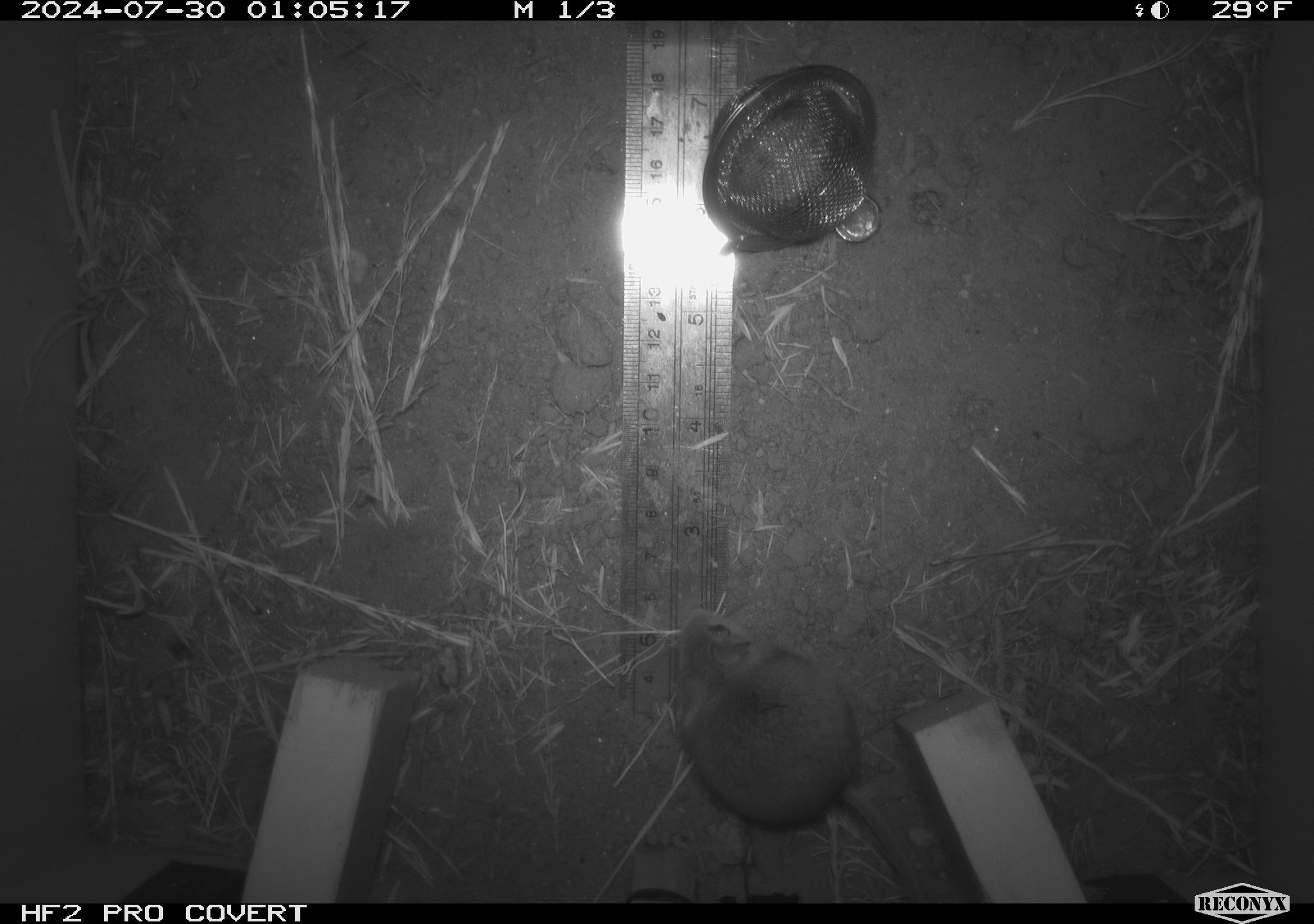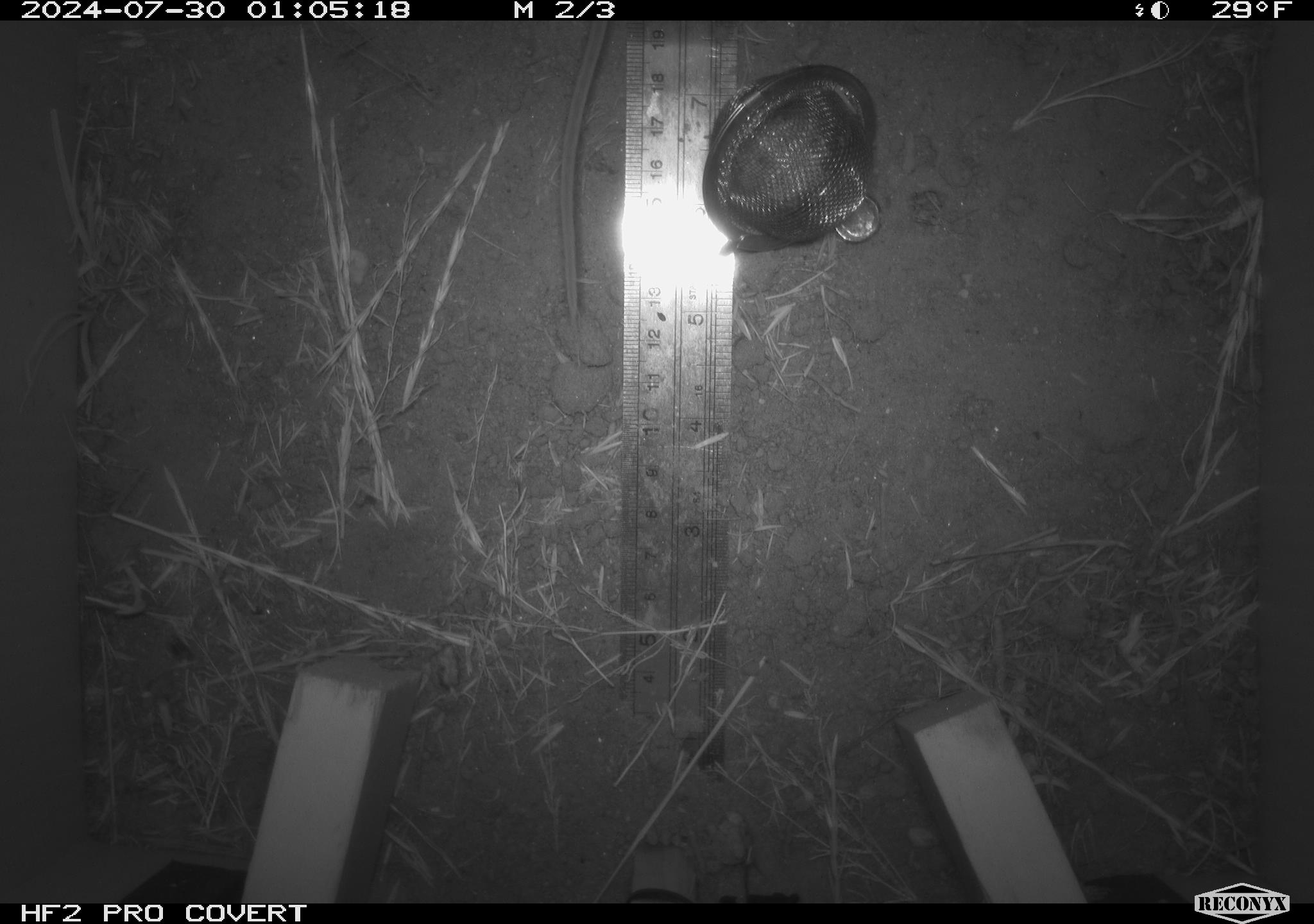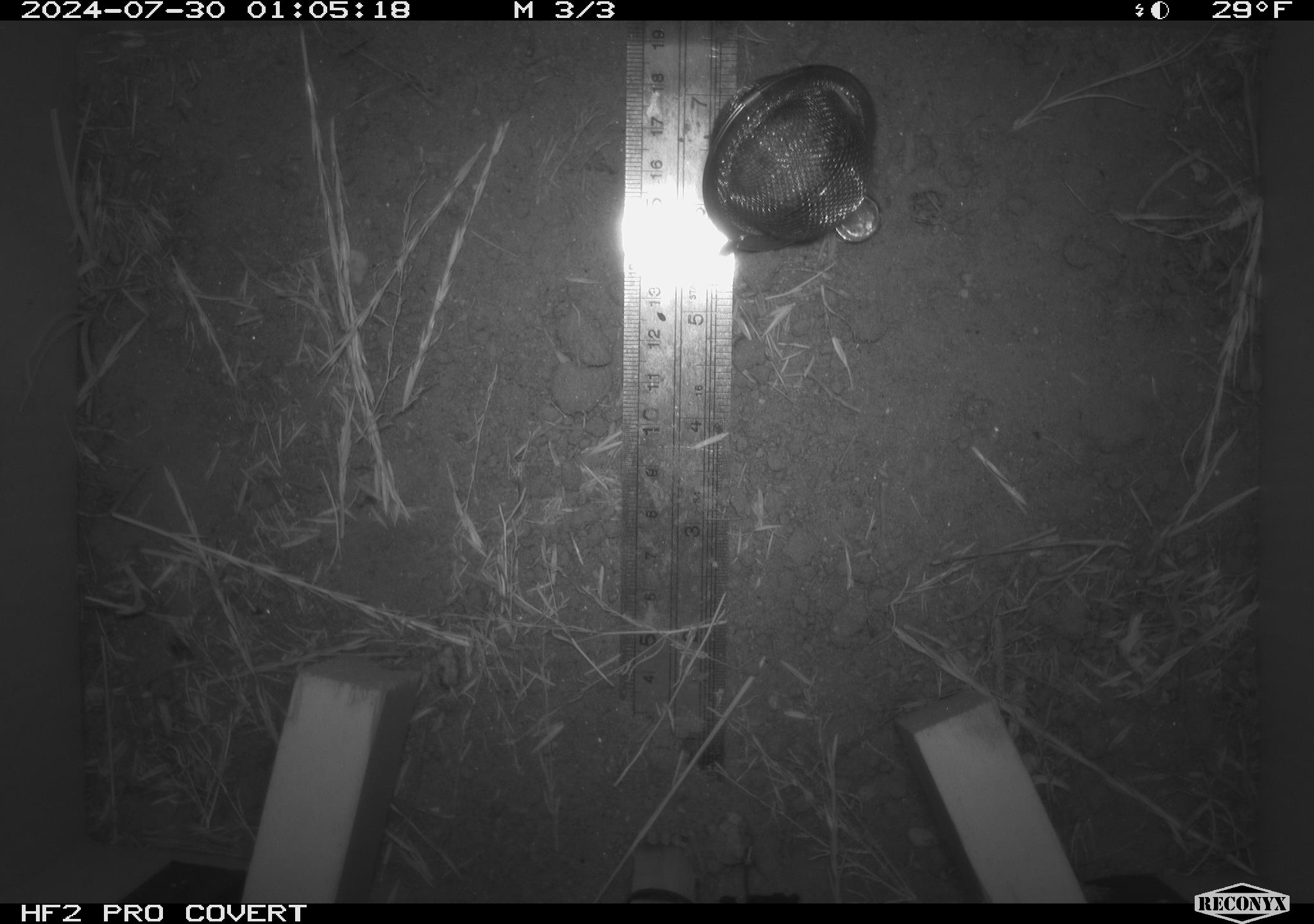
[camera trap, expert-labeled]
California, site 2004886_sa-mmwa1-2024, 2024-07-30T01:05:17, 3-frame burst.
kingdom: Animalia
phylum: Chordata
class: Mammalia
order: Rodentia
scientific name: Rodentia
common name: mouse species